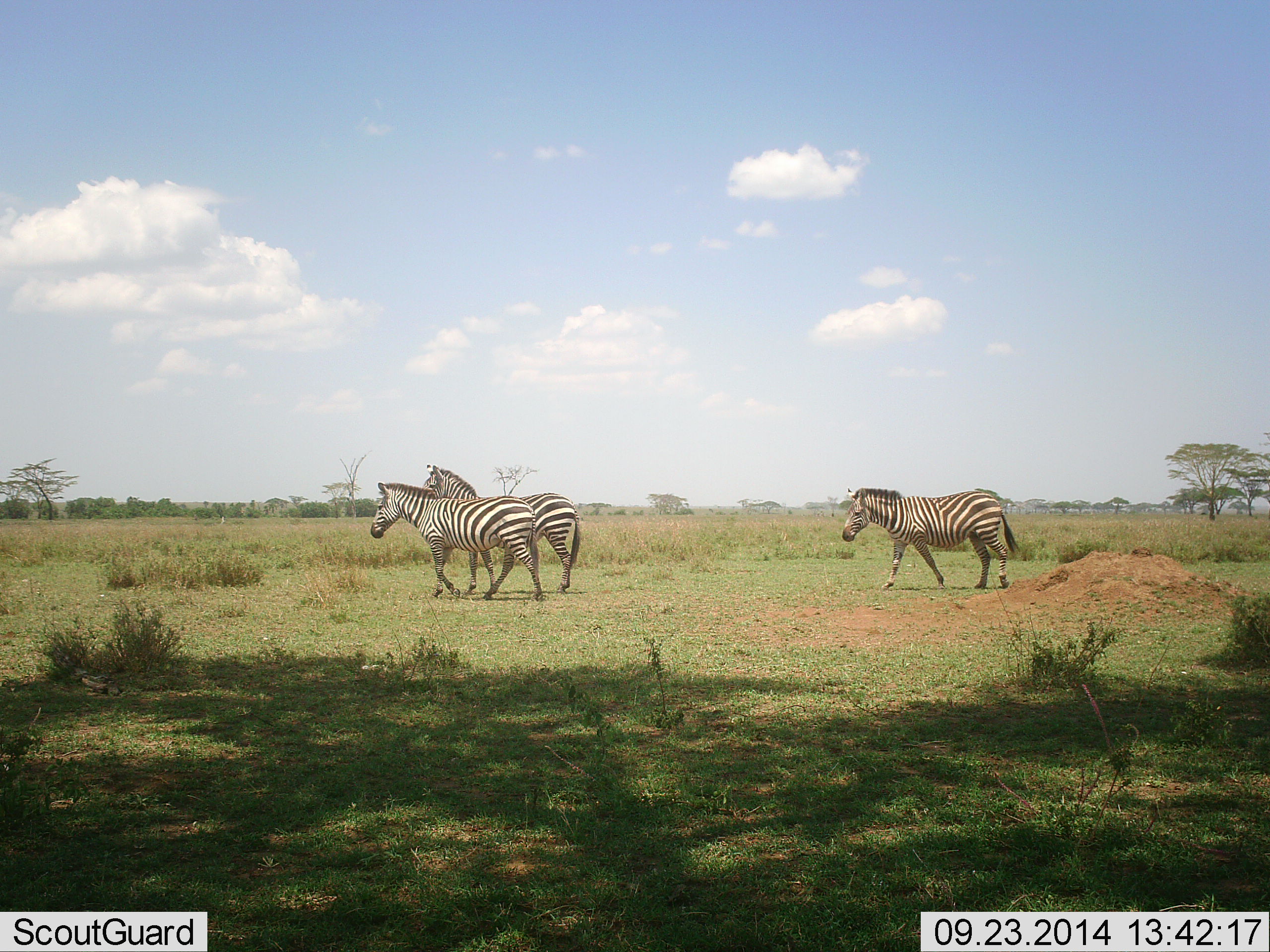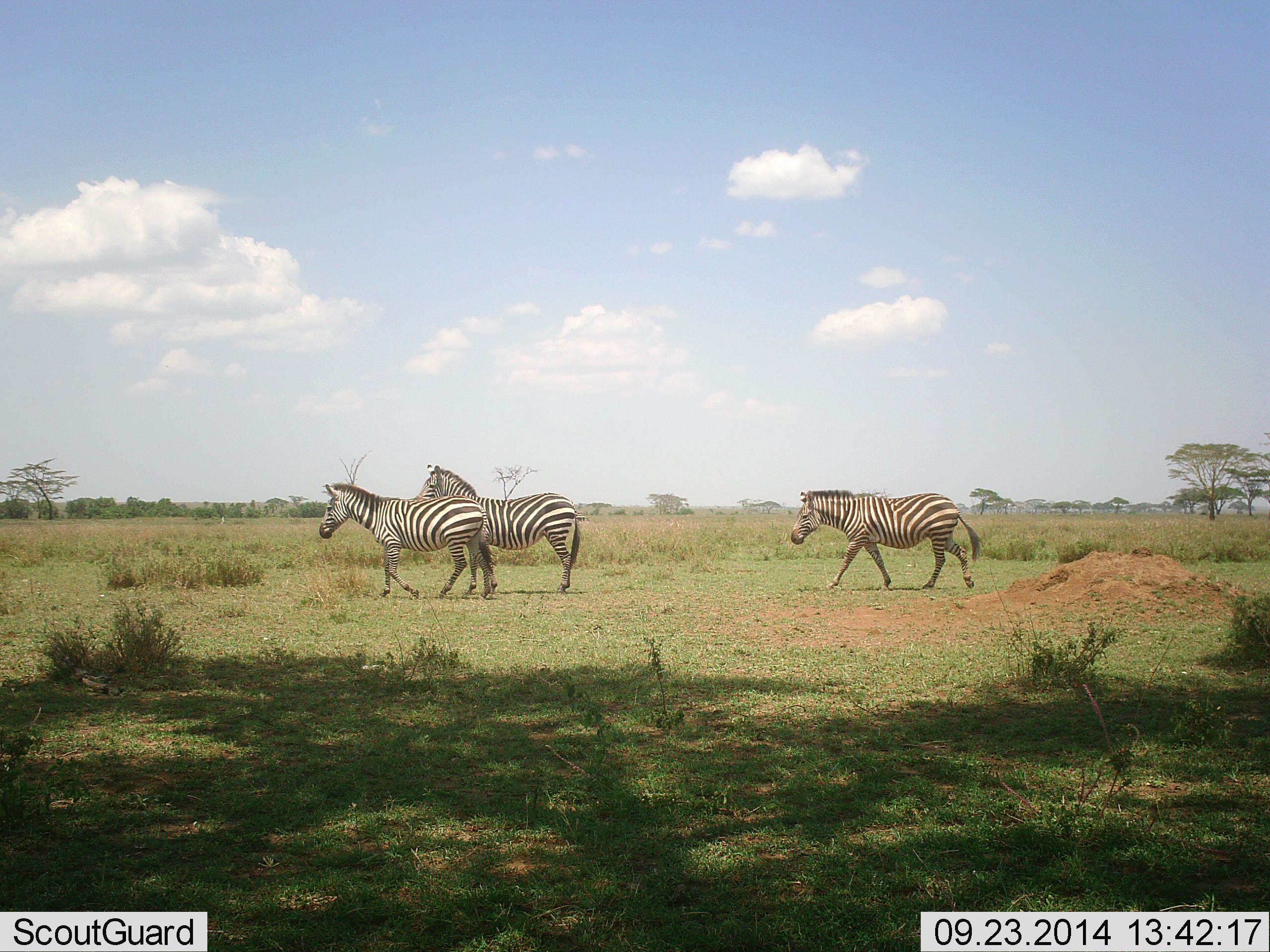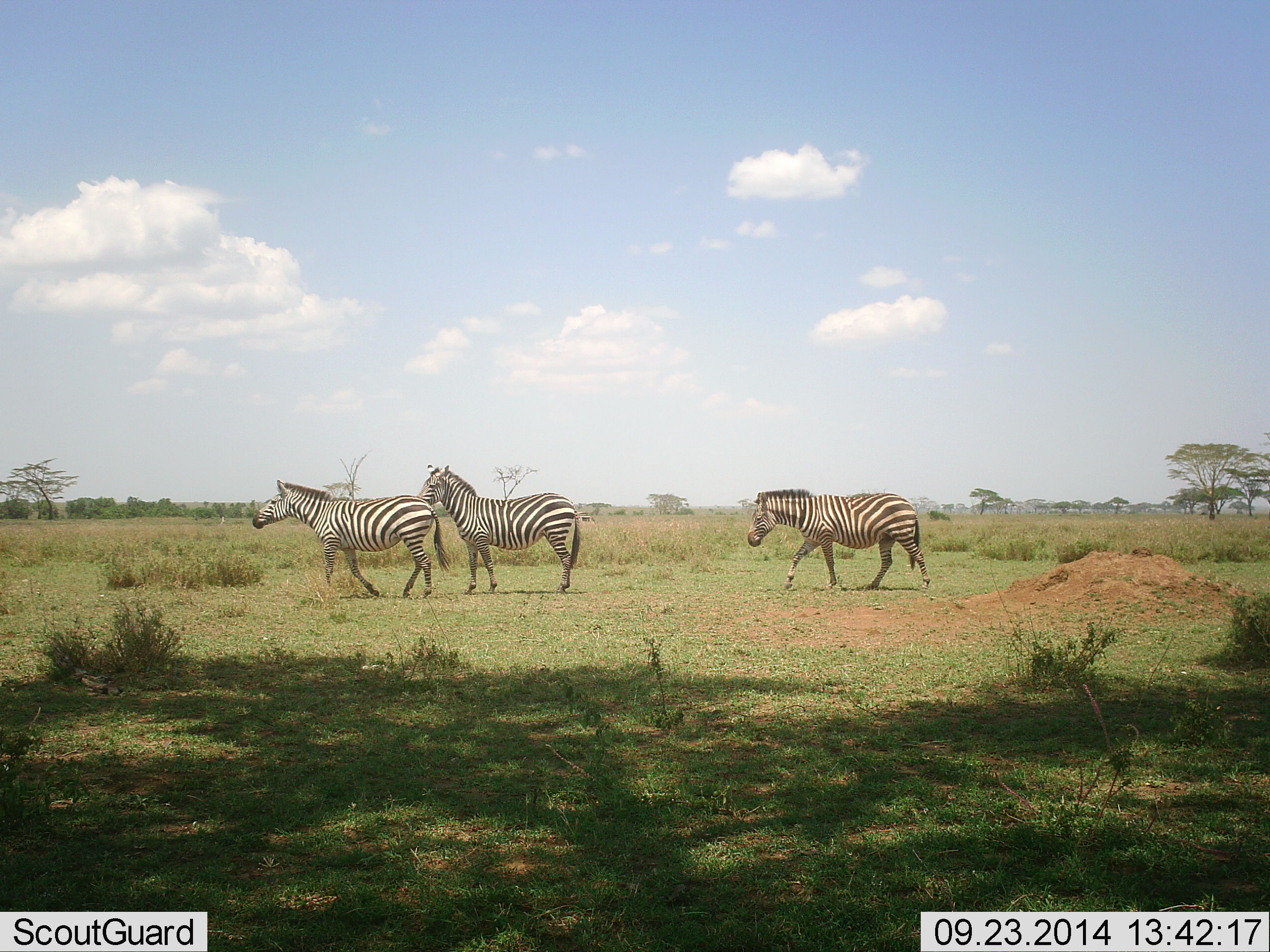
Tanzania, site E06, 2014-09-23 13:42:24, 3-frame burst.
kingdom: Animalia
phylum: Chordata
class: Mammalia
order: Perissodactyla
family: Equidae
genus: Equus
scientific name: Equus quagga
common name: plains zebra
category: zebra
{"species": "zebra (plains zebra) (Equus quagga)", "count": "3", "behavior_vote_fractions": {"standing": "50%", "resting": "0%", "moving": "100%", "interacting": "10%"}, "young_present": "0%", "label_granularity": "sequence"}